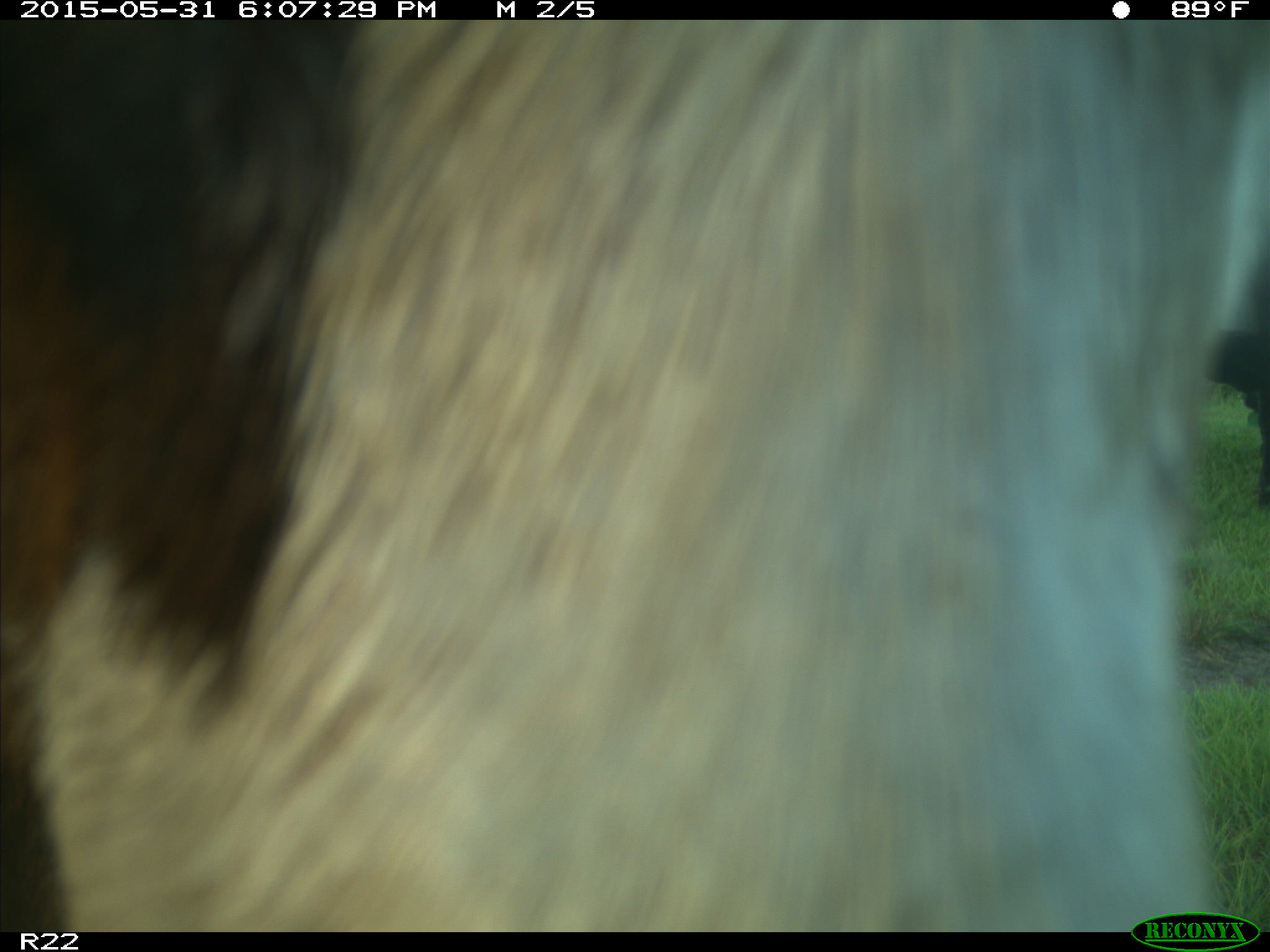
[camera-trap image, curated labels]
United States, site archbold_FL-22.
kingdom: Animalia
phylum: Chordata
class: Mammalia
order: Artiodactyla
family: Bovidae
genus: Bos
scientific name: Bos taurus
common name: domestic cow